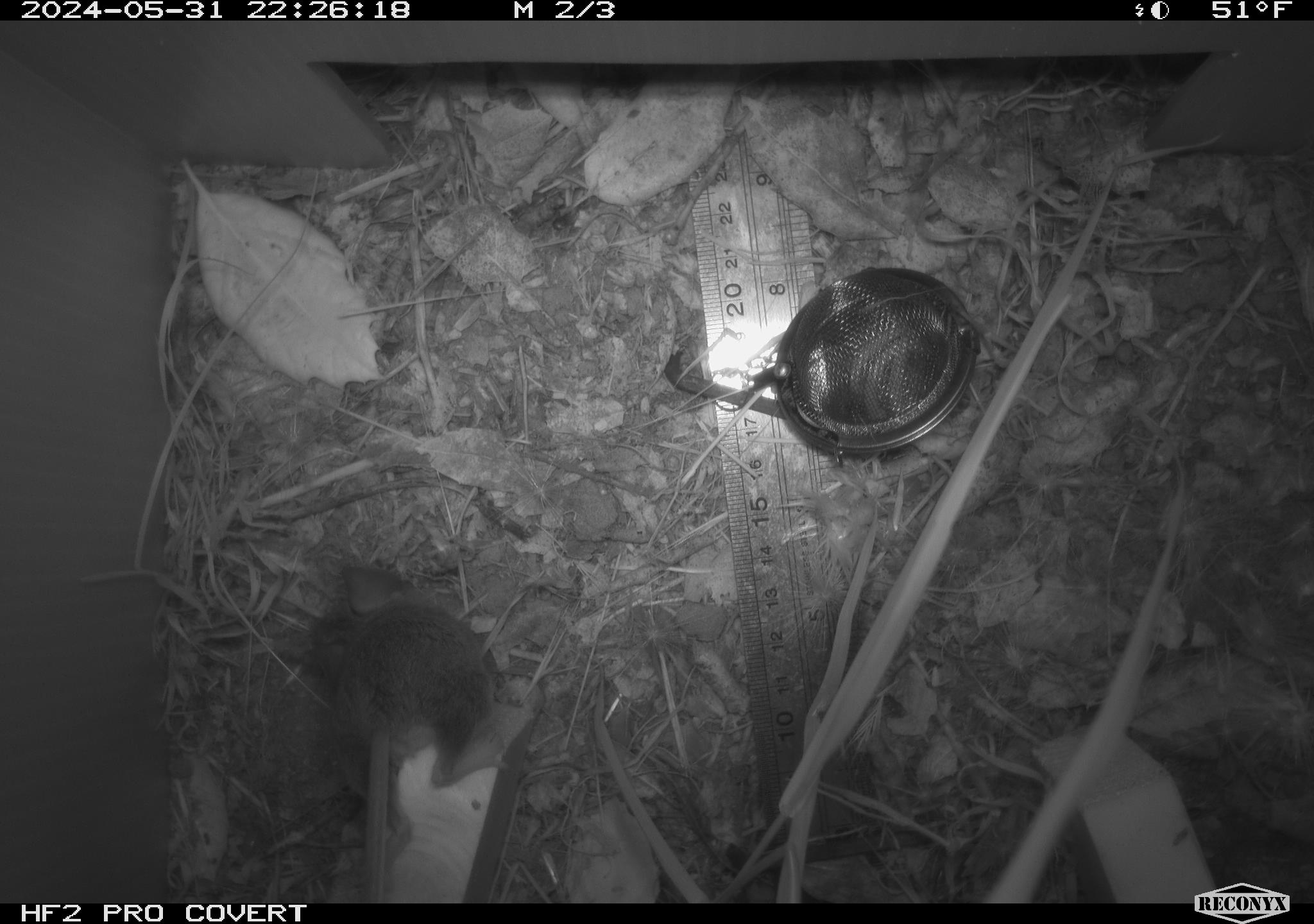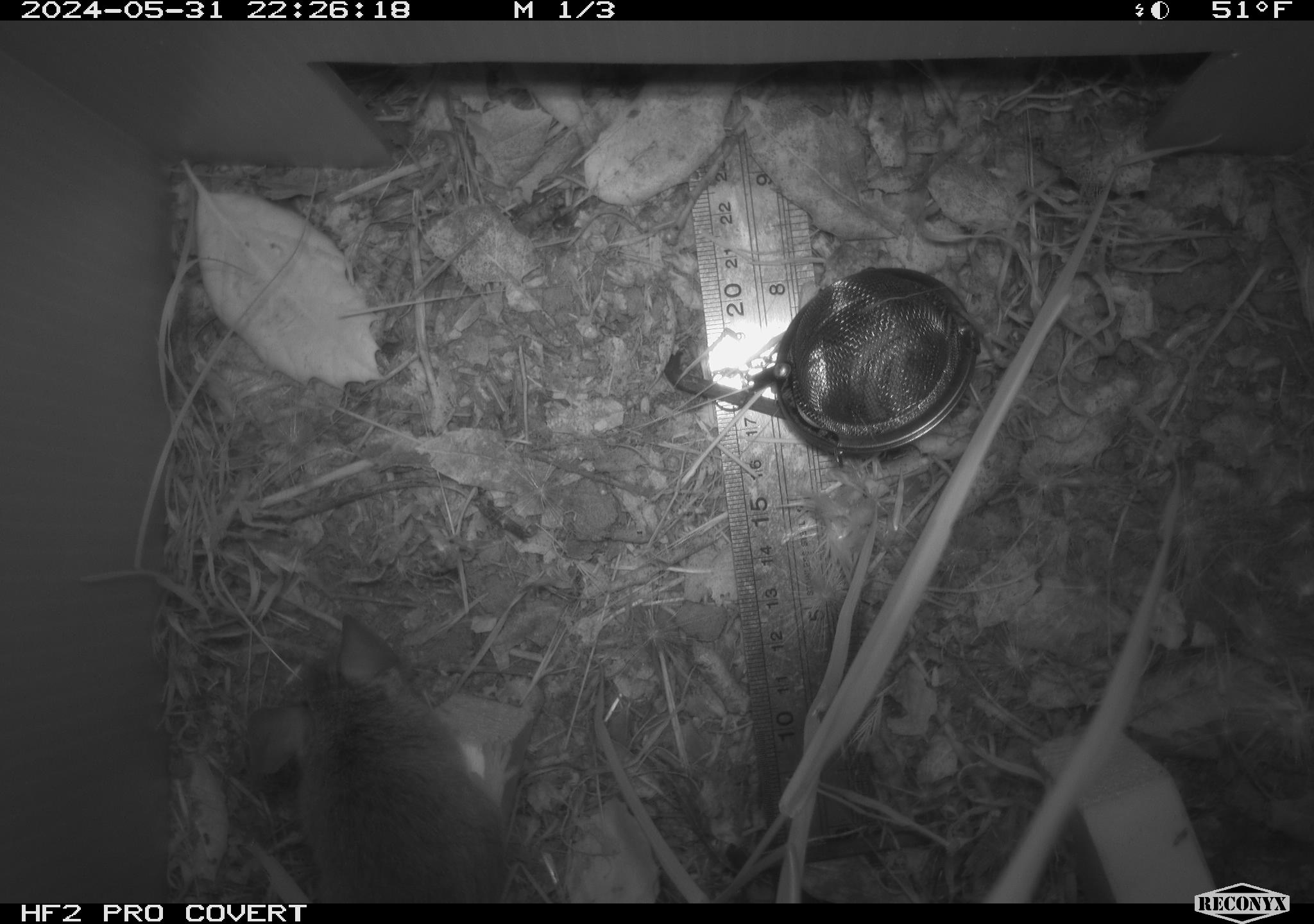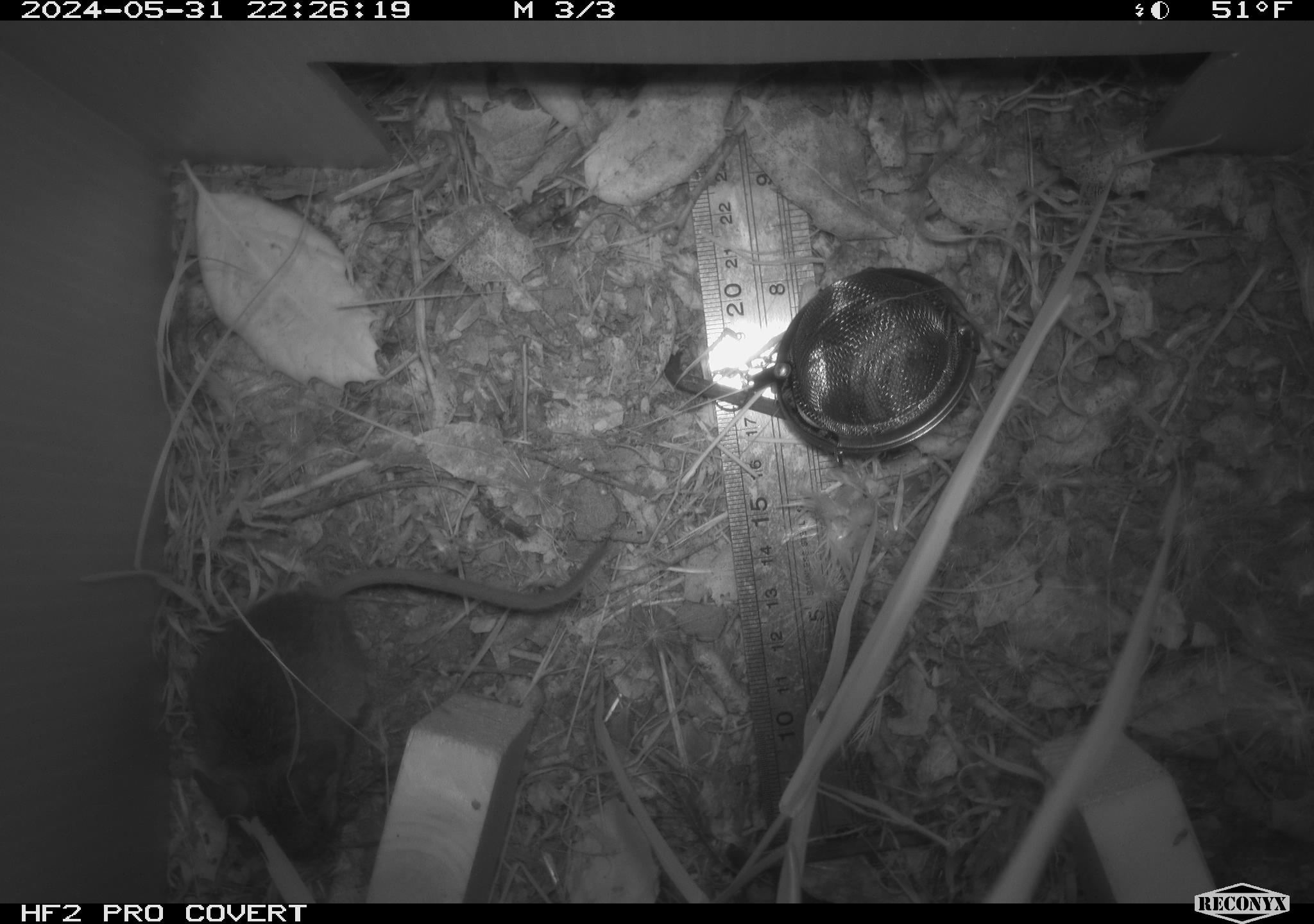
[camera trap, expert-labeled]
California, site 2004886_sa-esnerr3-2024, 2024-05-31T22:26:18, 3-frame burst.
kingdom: Animalia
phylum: Chordata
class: Mammalia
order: Rodentia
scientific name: Rodentia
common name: rodent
Rodent (Rodentia).